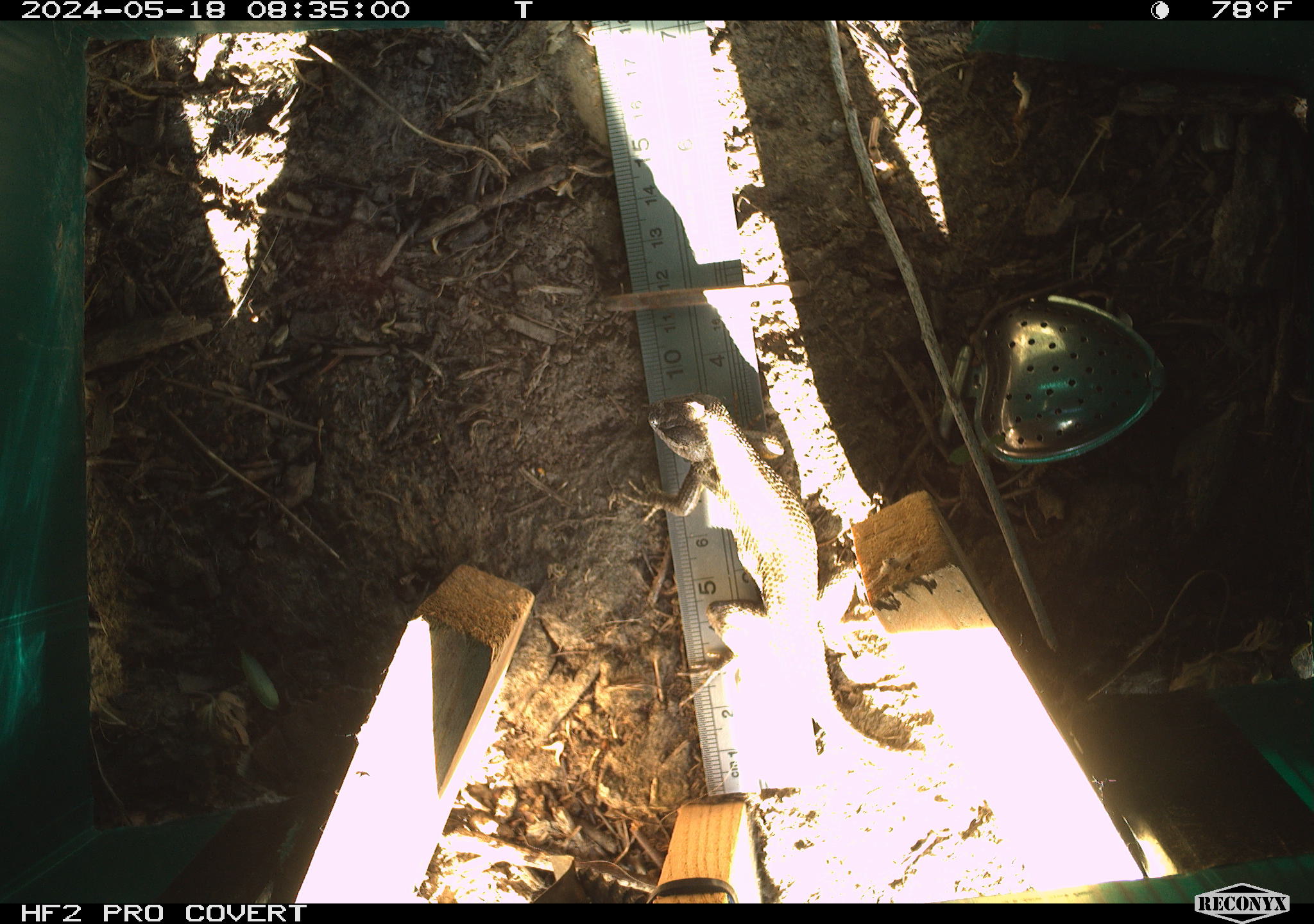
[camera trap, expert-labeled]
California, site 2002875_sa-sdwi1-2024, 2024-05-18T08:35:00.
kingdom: Animalia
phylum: Chordata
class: Reptilia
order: Squamata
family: Phrynosomatidae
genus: Sceloporus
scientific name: Sceloporus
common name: spiny lizards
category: sceloporus species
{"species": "sceloporus species (spiny lizards) (Sceloporus)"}